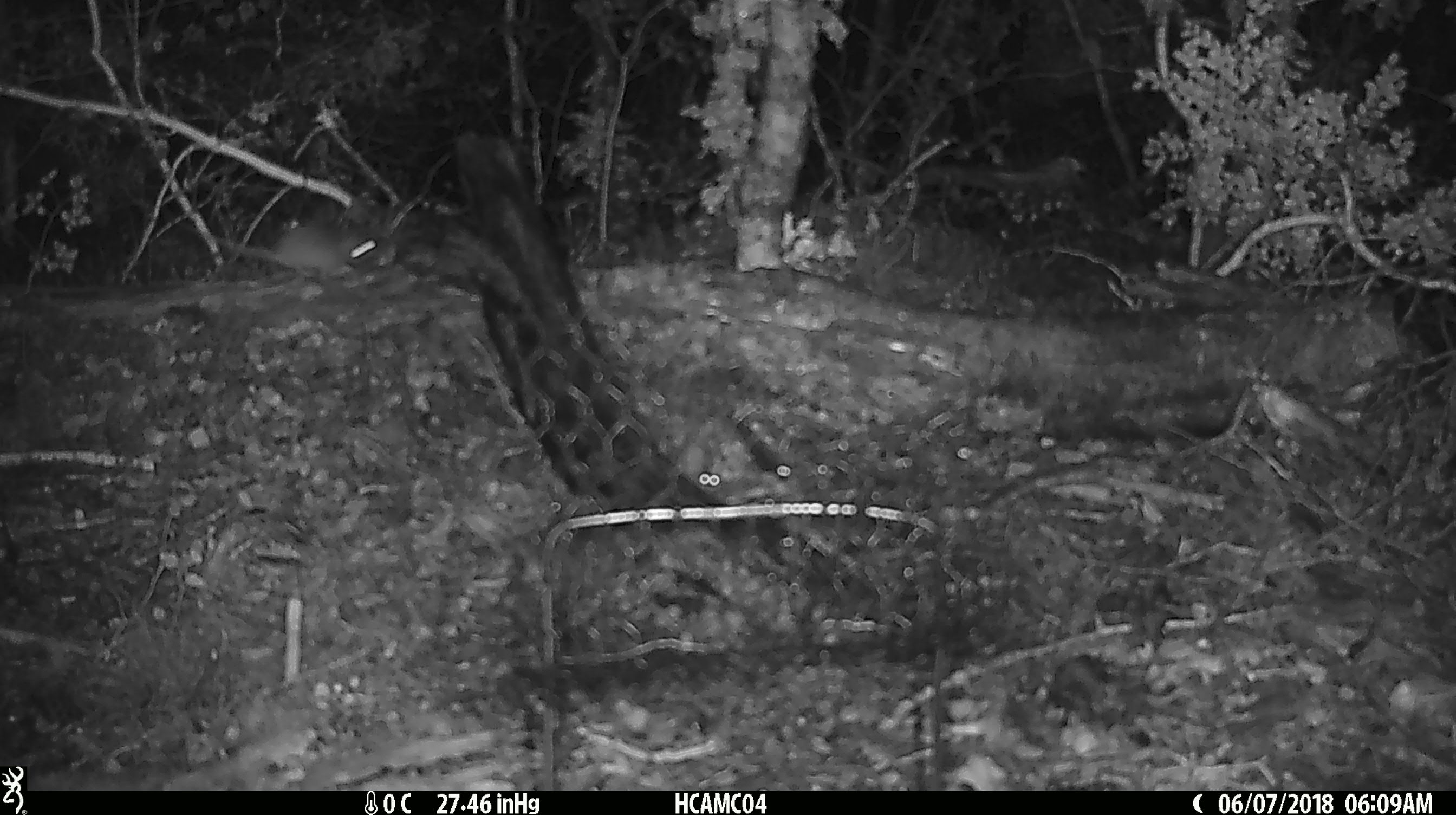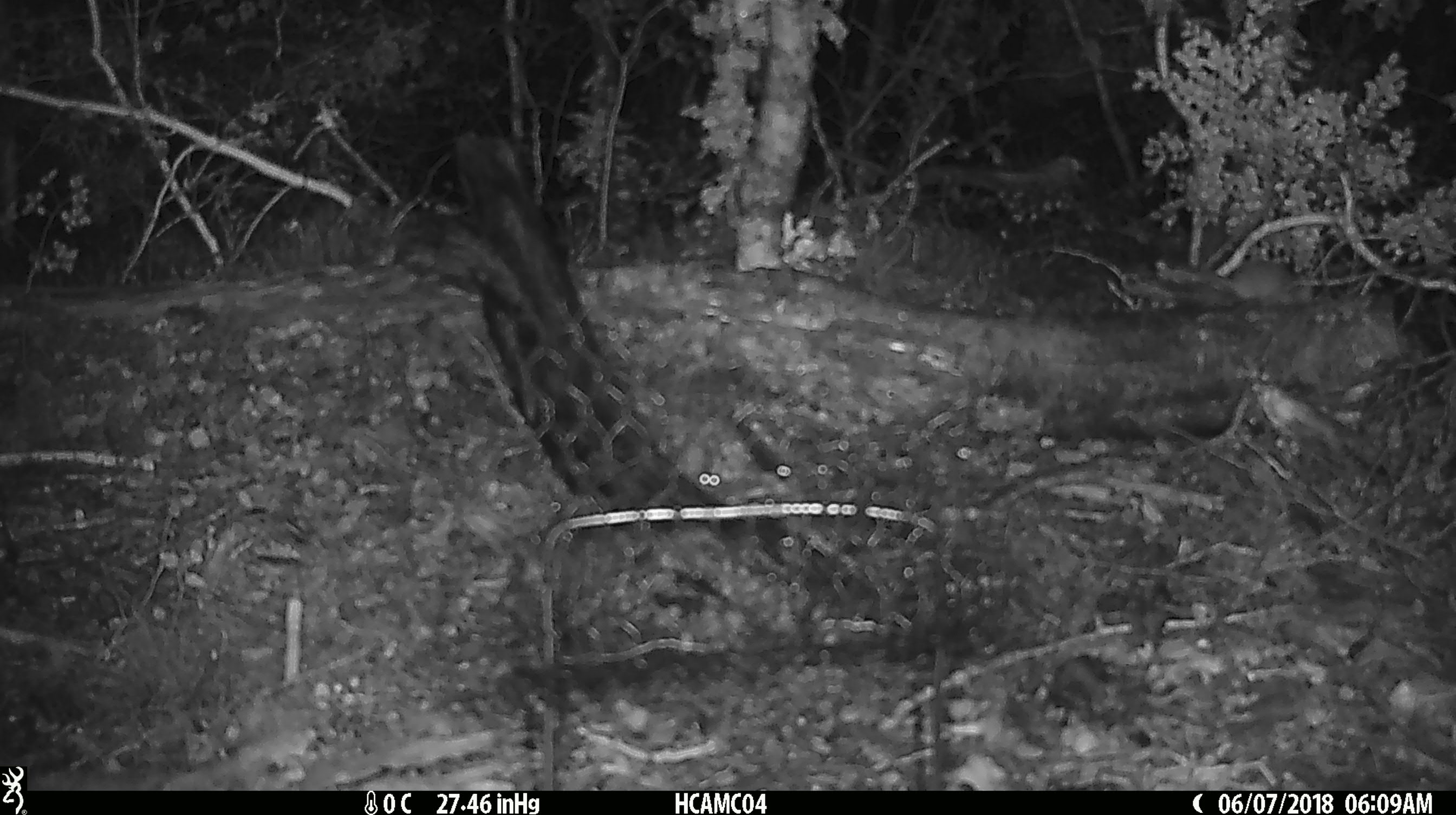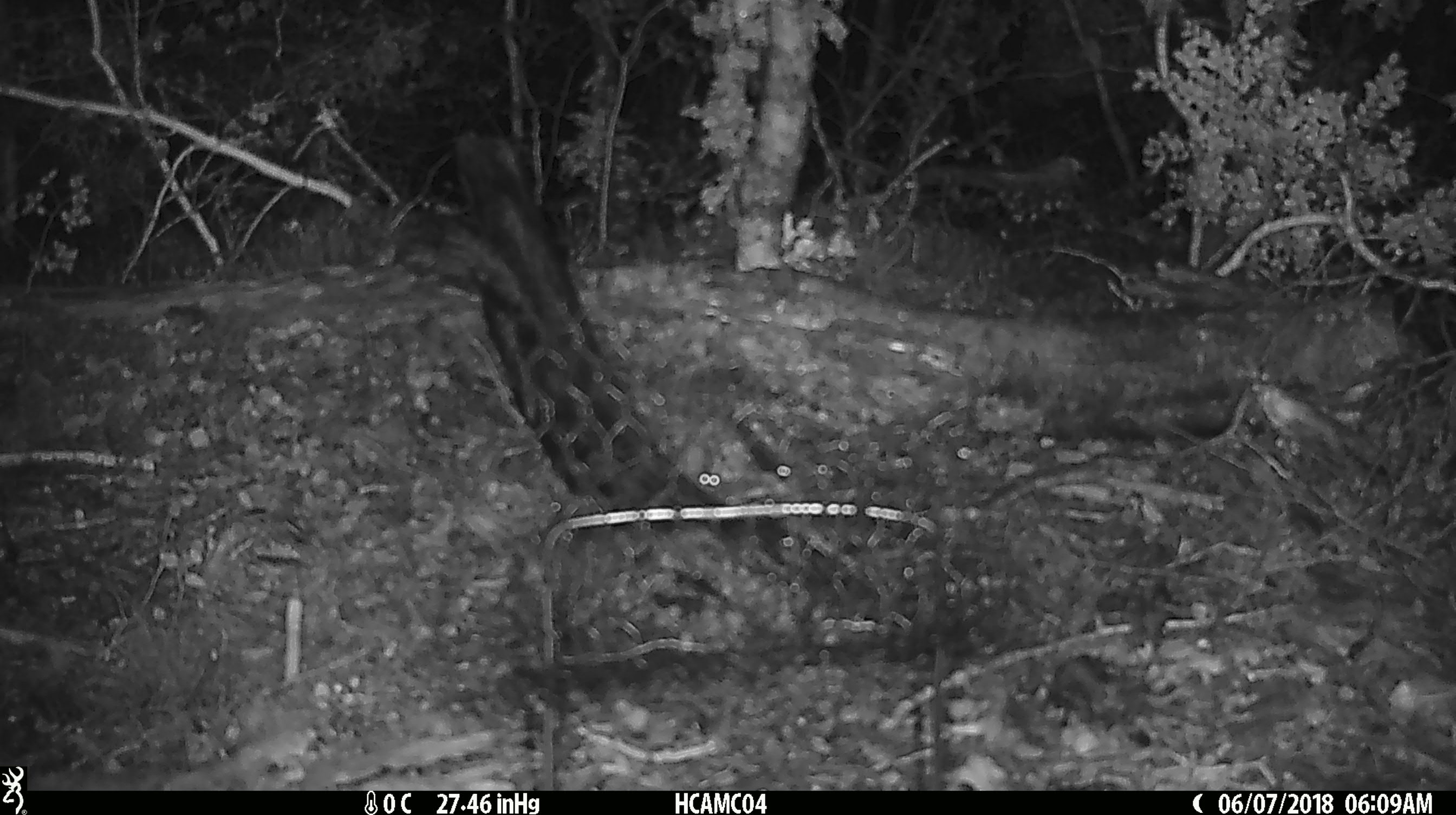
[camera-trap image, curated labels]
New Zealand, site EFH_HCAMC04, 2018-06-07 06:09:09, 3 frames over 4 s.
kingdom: Animalia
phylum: Chordata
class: Mammalia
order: Rodentia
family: Muridae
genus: Mus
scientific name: Mus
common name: mouse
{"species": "mouse (Mus)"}